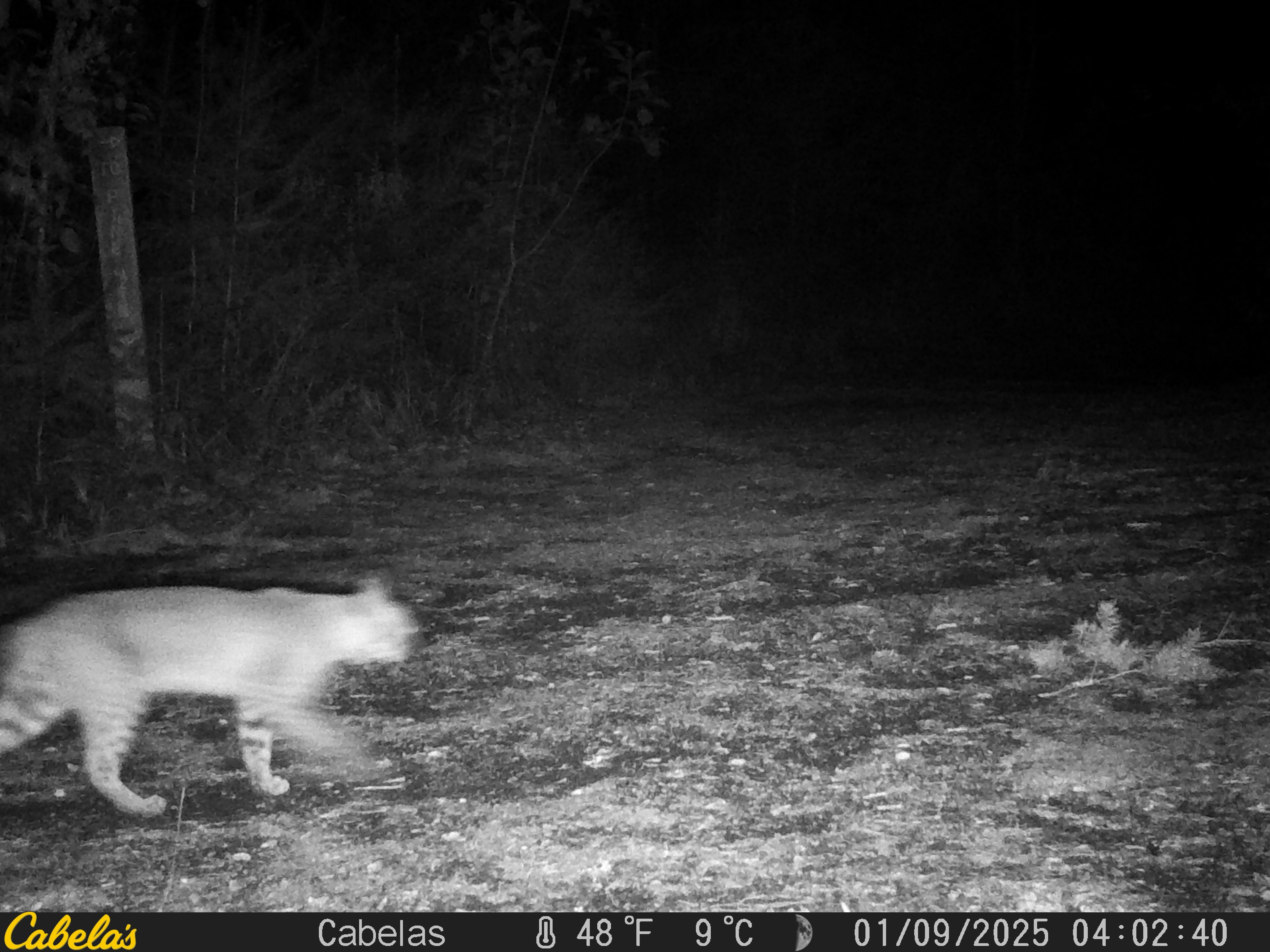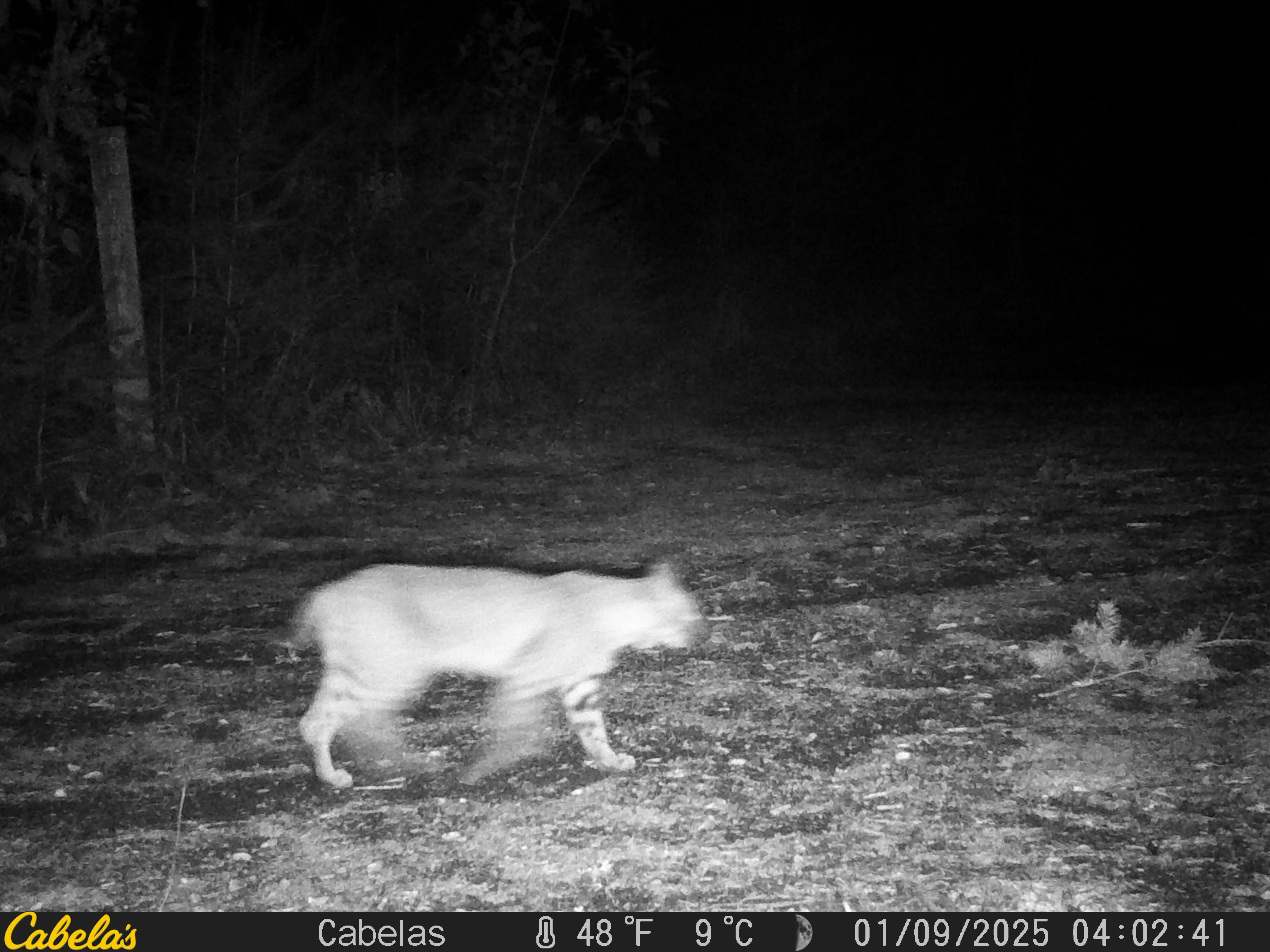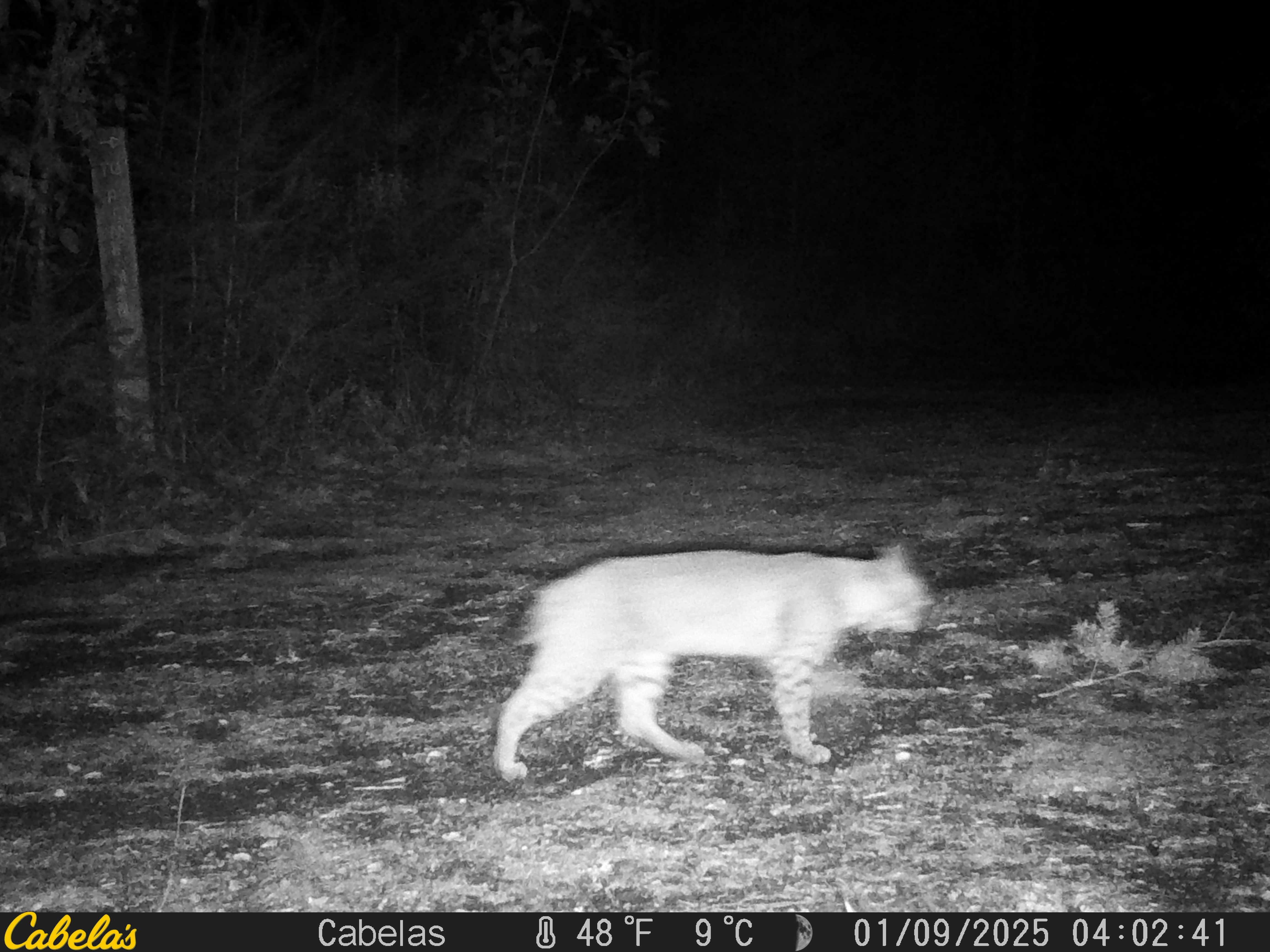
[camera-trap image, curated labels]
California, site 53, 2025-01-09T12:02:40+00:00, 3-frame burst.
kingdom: Animalia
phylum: Chordata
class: Mammalia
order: Carnivora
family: Felidae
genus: Lynx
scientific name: Lynx rufus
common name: bobcat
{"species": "bobcat (Lynx rufus)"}